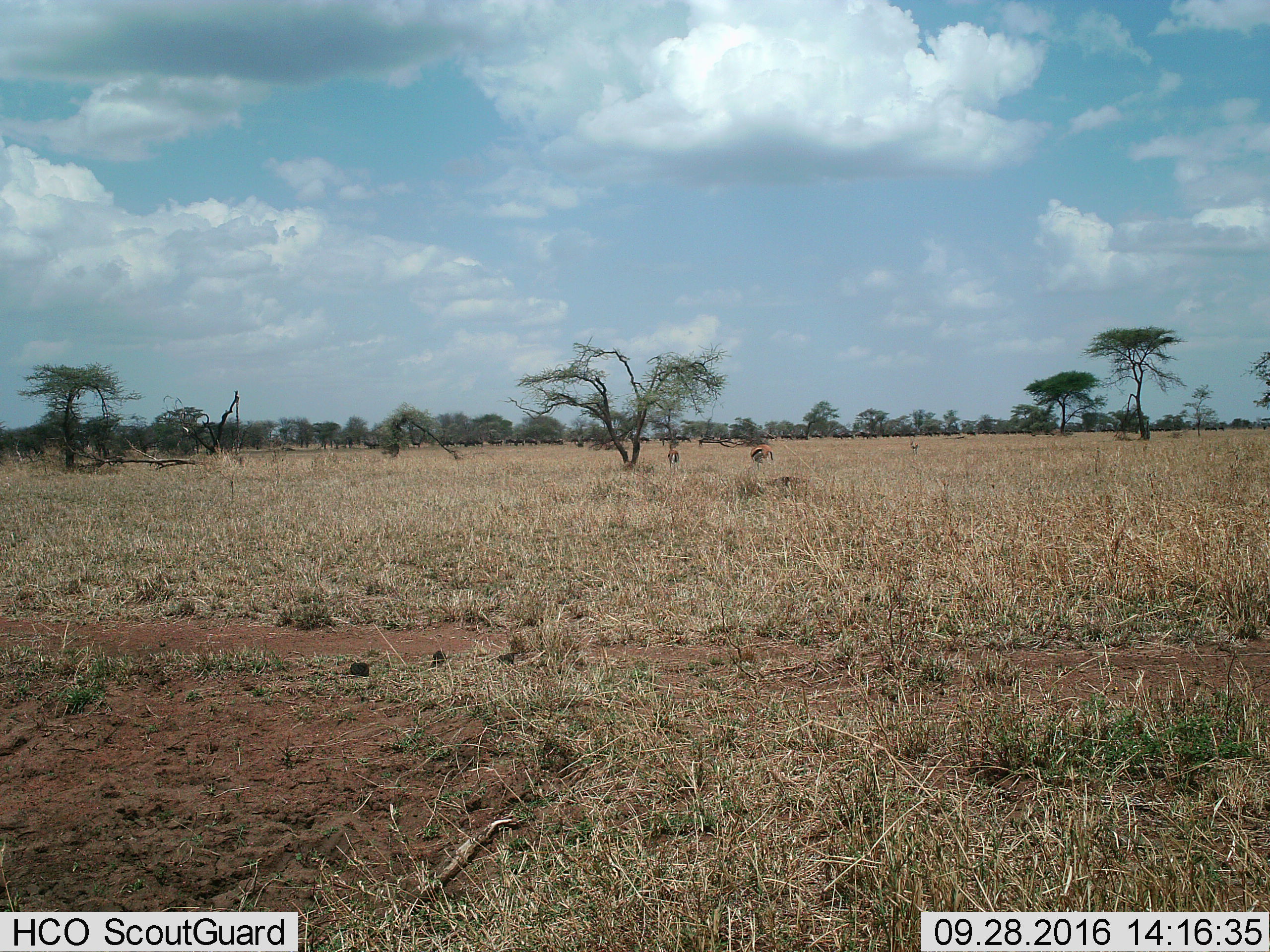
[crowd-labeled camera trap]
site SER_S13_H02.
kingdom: Animalia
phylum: Chordata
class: Mammalia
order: Artiodactyla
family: Bovidae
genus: Eudorcas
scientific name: Eudorcas thomsonii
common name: thomson's gazelle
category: gazellethomsons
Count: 3.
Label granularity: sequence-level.